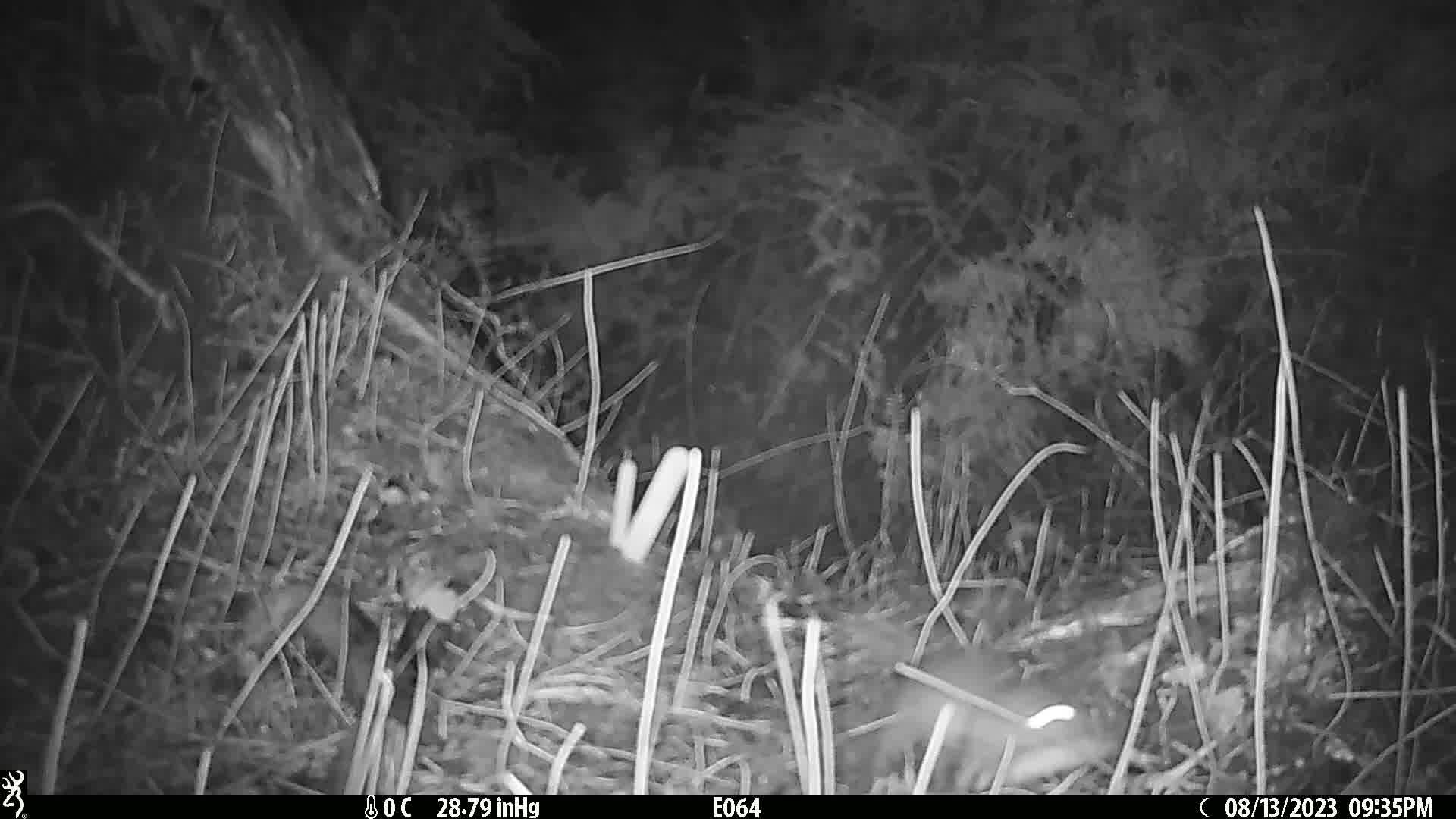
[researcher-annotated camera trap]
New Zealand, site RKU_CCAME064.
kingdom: Animalia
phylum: Chordata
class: Mammalia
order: Rodentia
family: Muridae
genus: Rattus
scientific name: Rattus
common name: rat